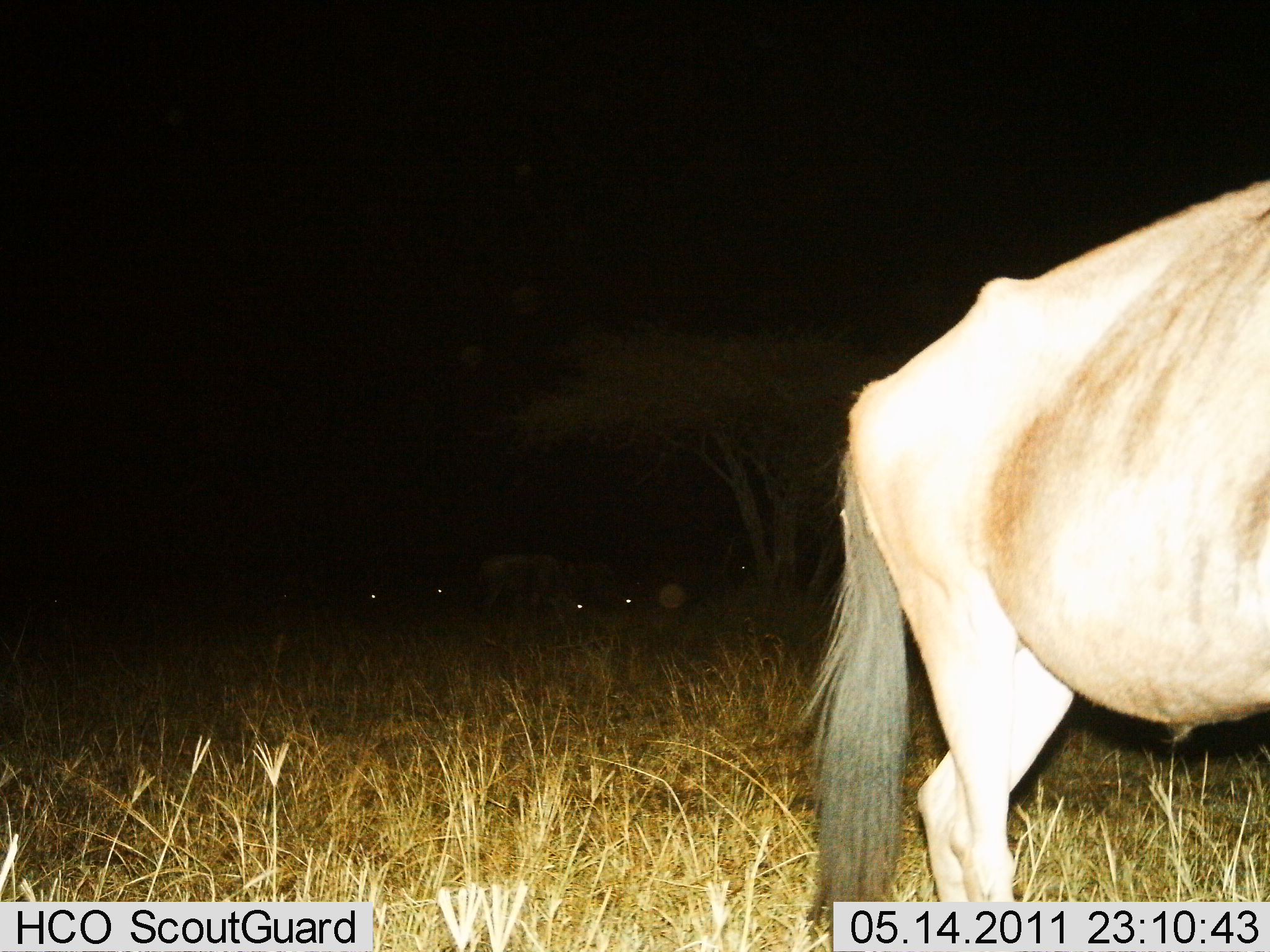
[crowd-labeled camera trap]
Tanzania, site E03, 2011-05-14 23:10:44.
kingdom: Animalia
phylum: Chordata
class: Mammalia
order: Artiodactyla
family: Bovidae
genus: Connochaetes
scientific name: Connochaetes taurinus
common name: blue wildebeest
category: wildebeest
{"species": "wildebeest (blue wildebeest) (Connochaetes taurinus)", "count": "1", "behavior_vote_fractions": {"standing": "78%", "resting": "11%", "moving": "11%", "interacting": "0%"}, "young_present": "0%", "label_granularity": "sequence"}